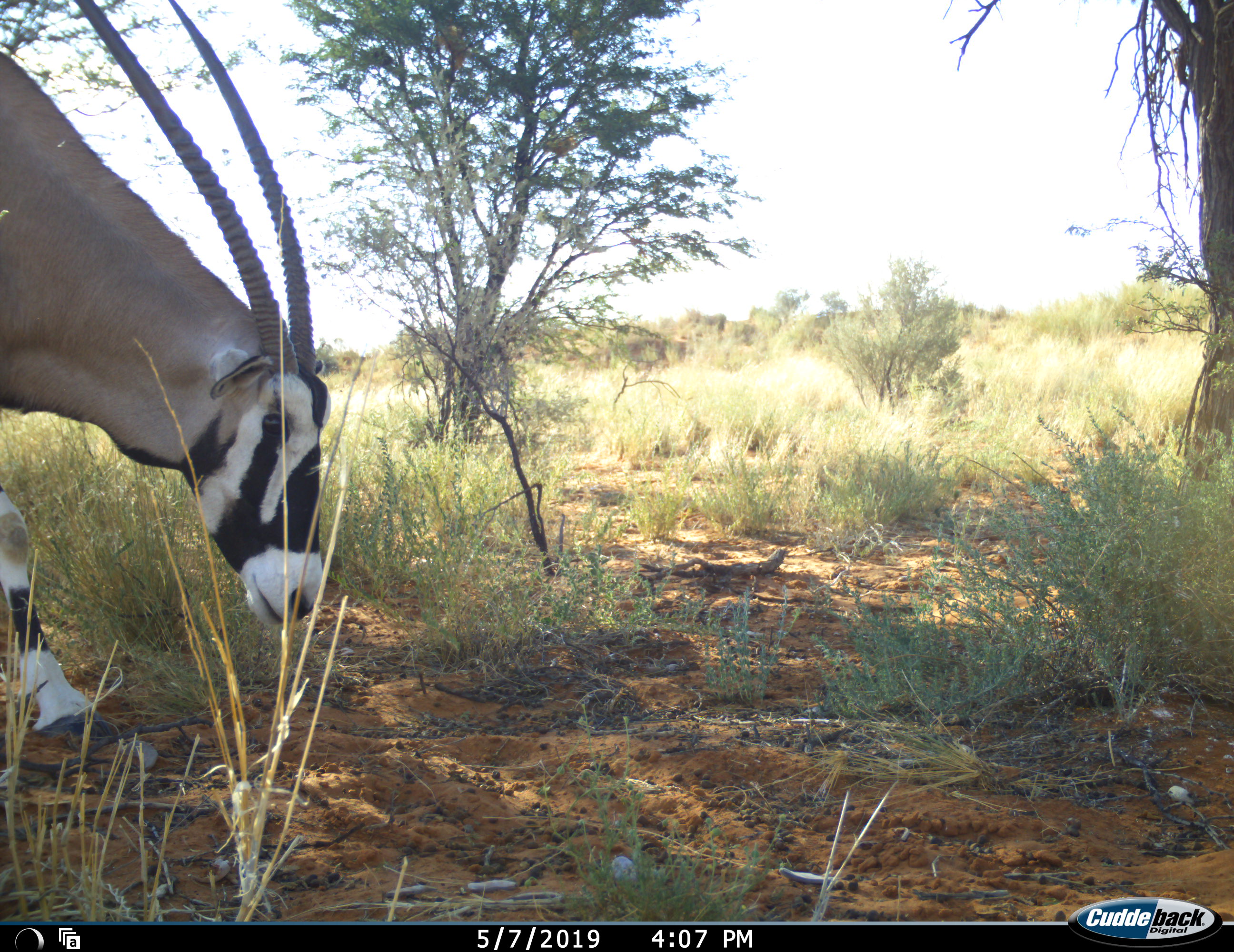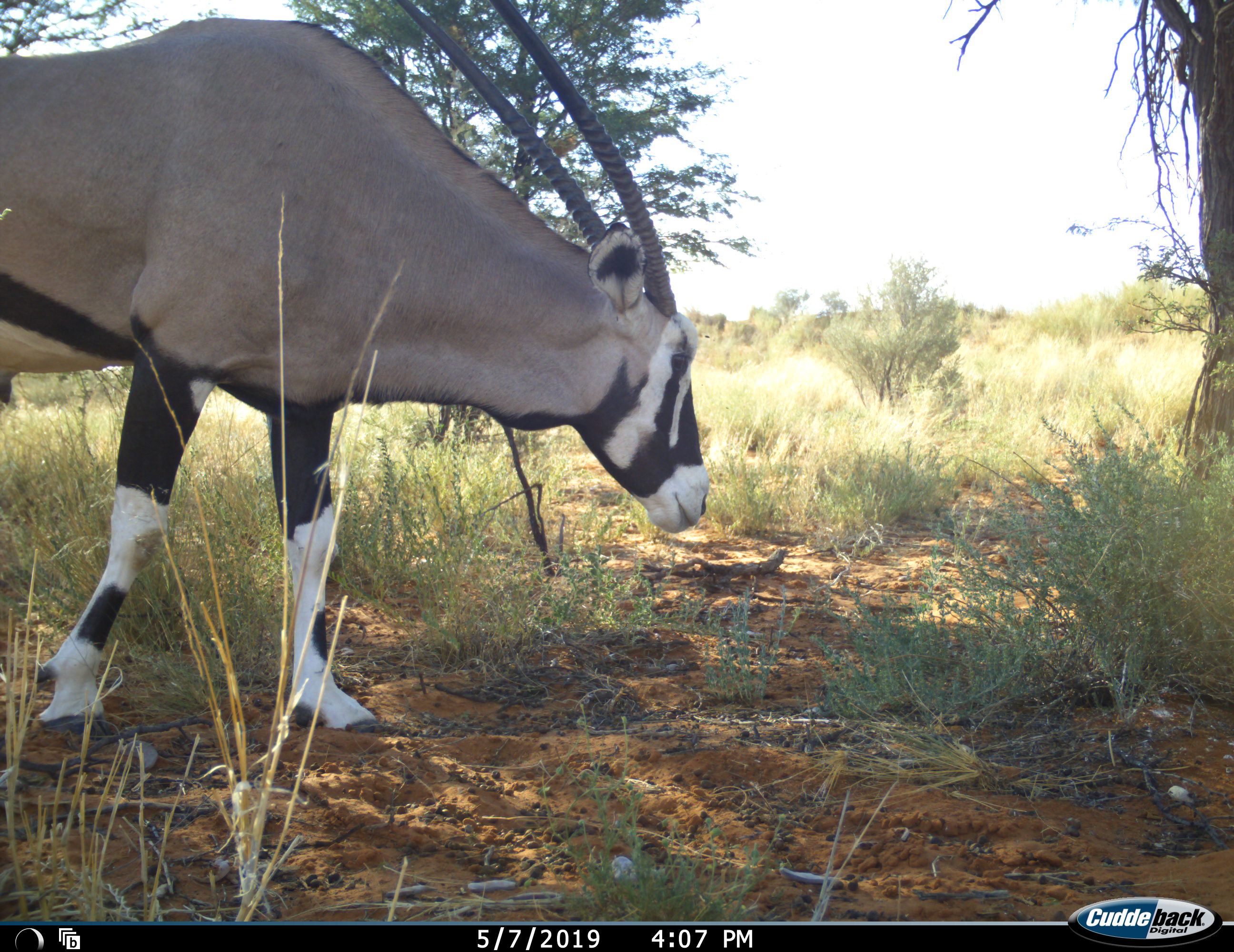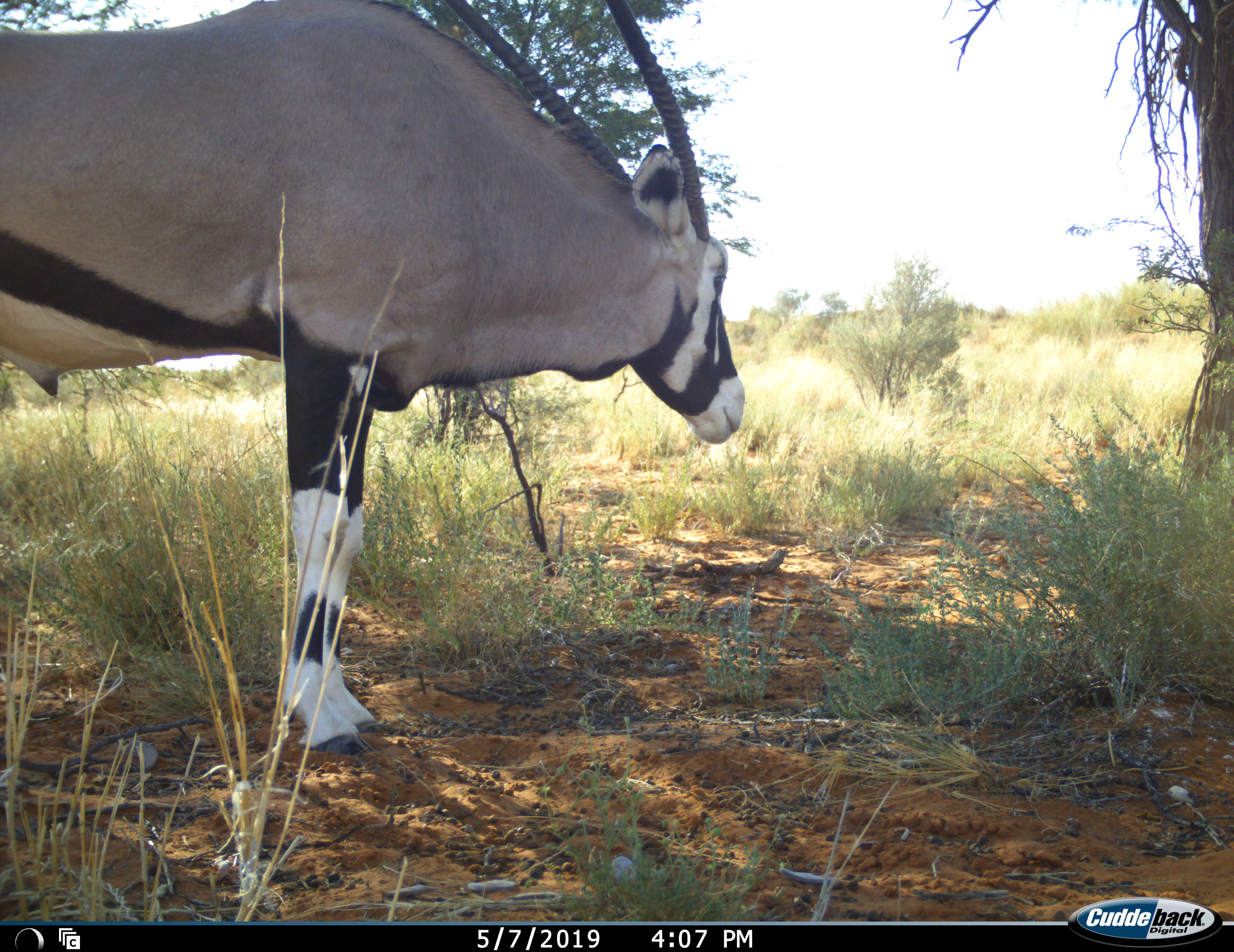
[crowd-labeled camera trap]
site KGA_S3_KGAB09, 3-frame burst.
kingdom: Animalia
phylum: Chordata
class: Mammalia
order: Artiodactyla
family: Bovidae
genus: Oryx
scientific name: Oryx gazella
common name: gemsbok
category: oryx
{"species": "oryx (gemsbok) (Oryx gazella)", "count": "1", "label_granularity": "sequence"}